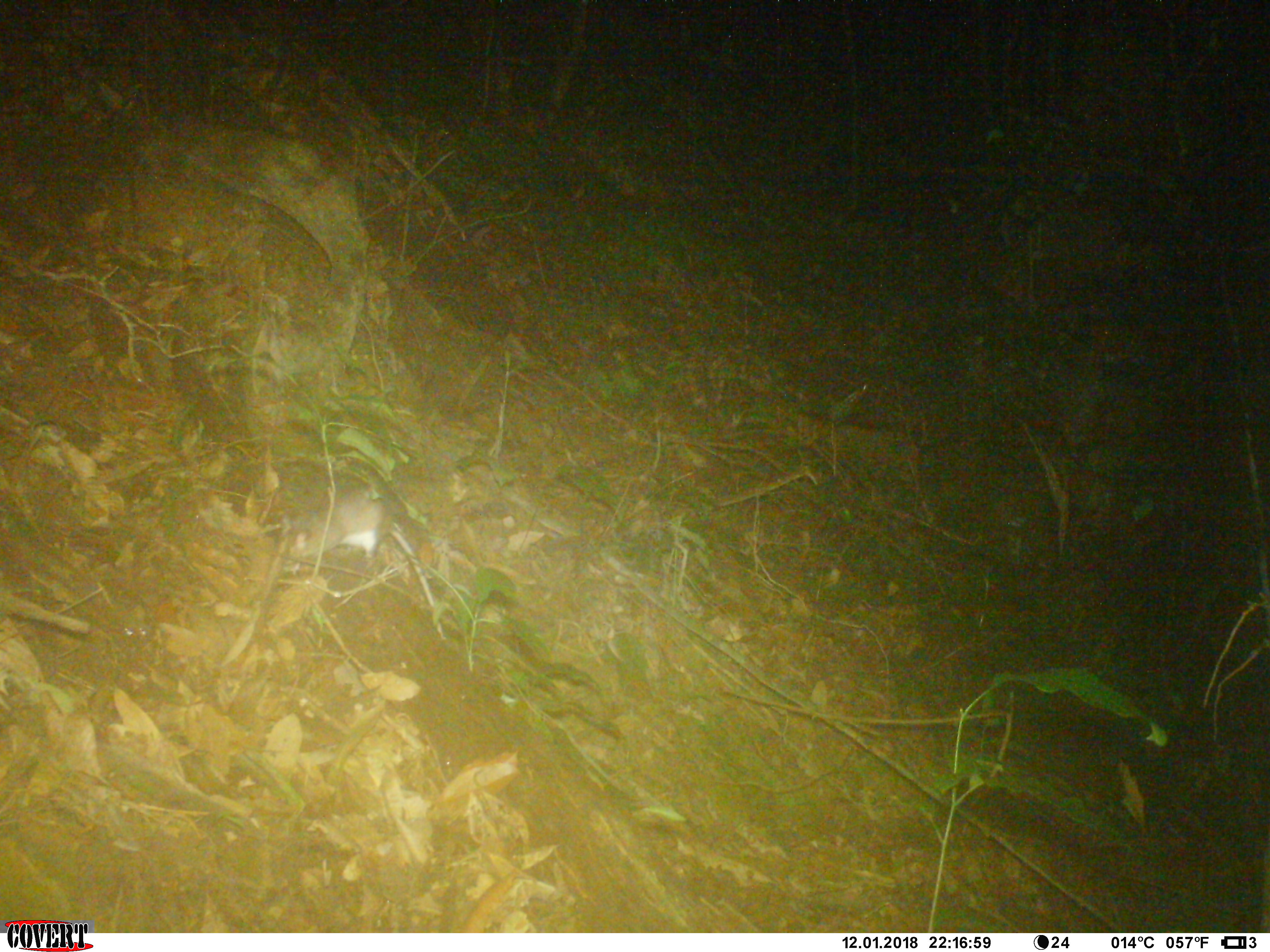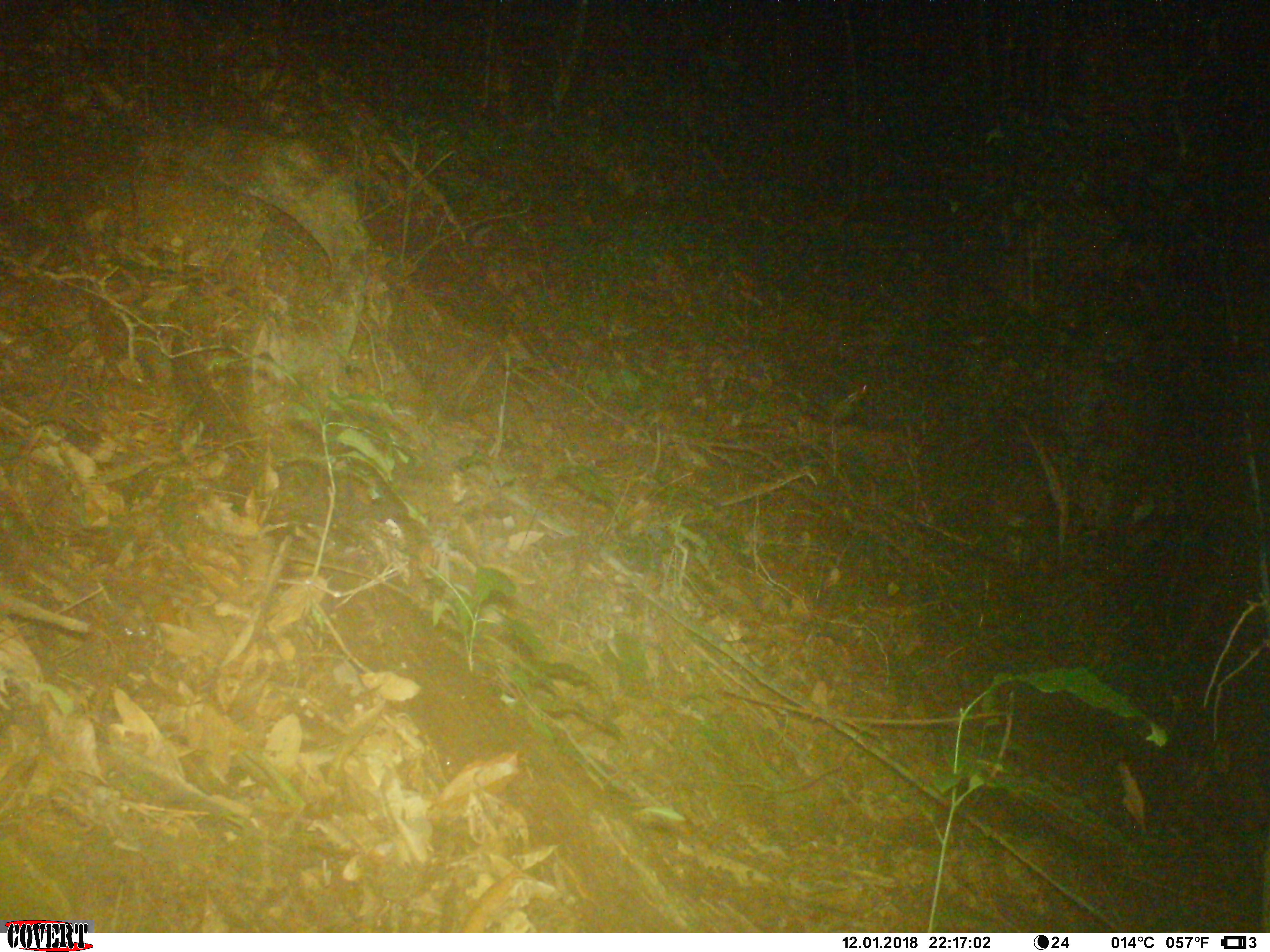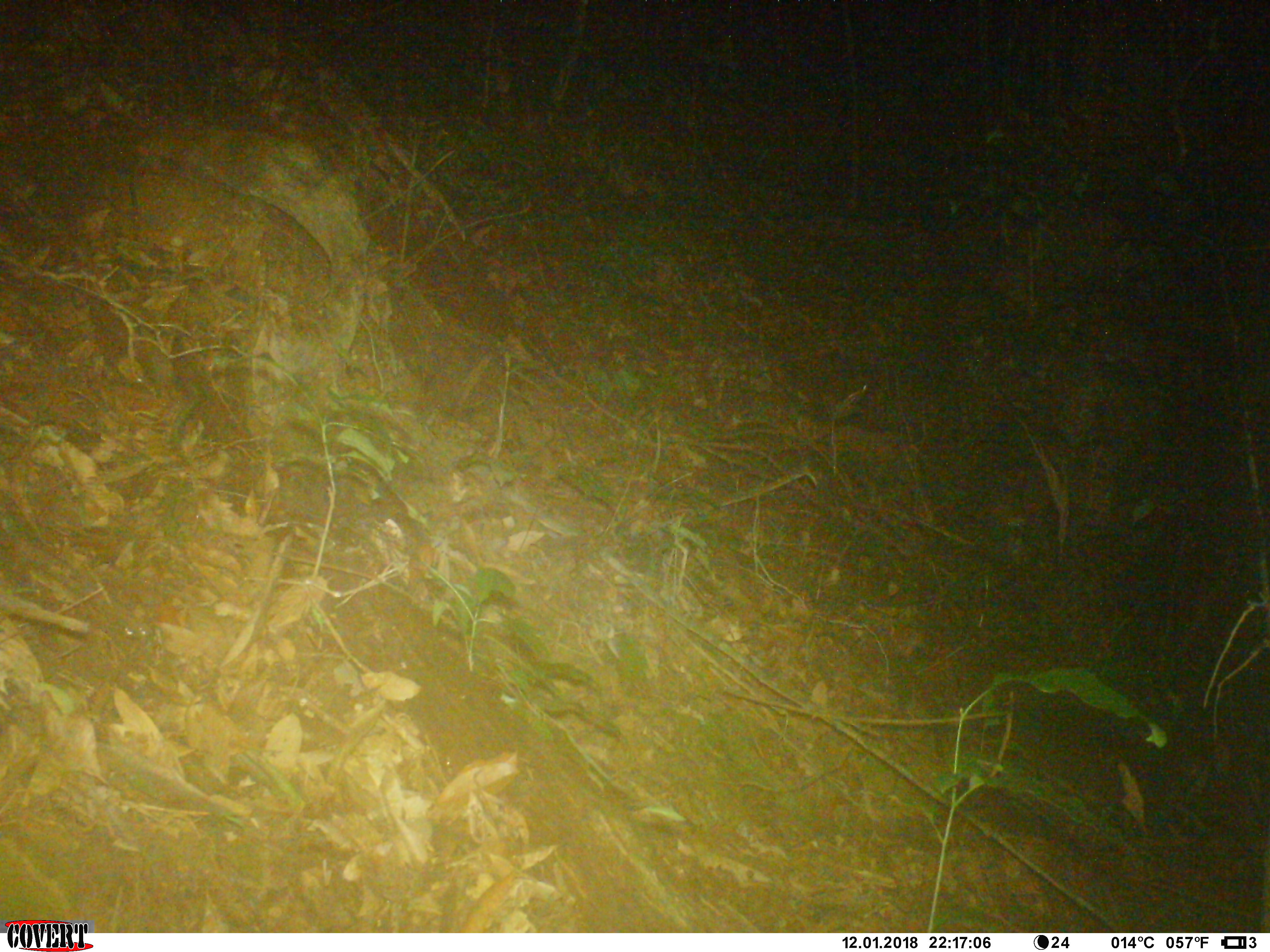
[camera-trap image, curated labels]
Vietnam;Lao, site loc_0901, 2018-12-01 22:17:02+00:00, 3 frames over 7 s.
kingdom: Animalia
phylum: Chordata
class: Mammalia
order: Rodentia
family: Muridae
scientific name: Muridae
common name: old-world mice and rats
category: unidentified murid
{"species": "unidentified murid (old-world mice and rats) (Muridae)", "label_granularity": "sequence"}